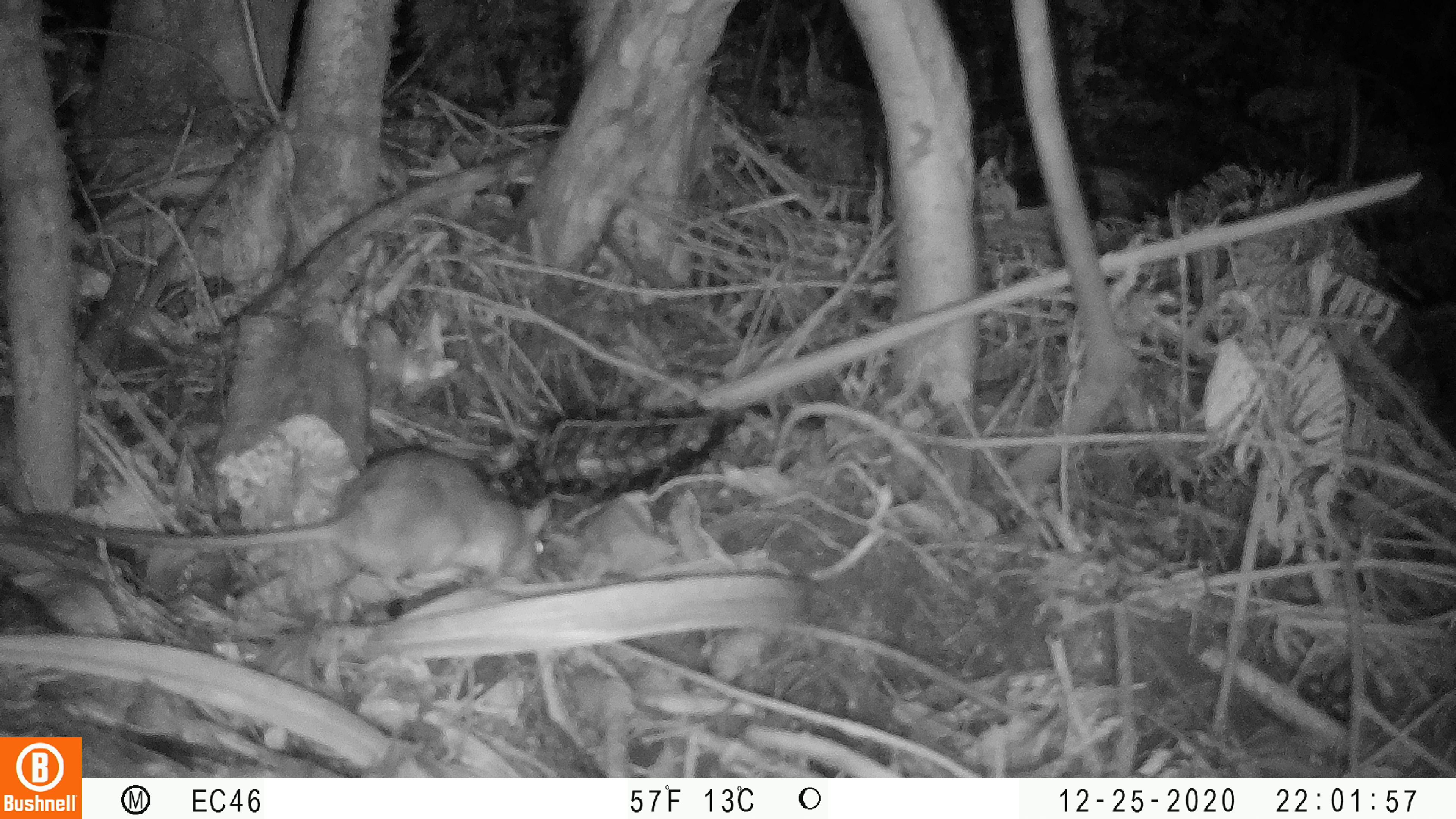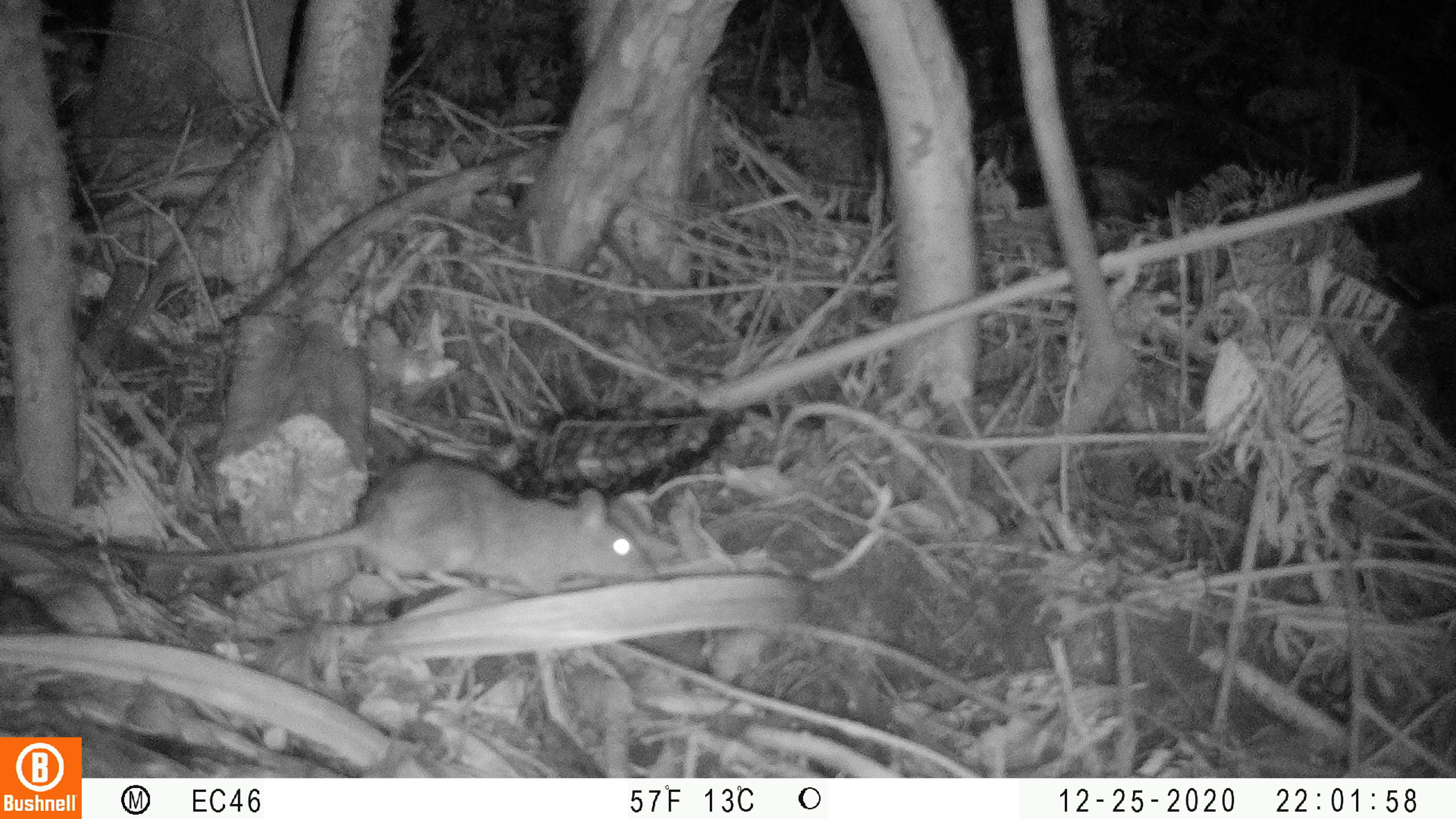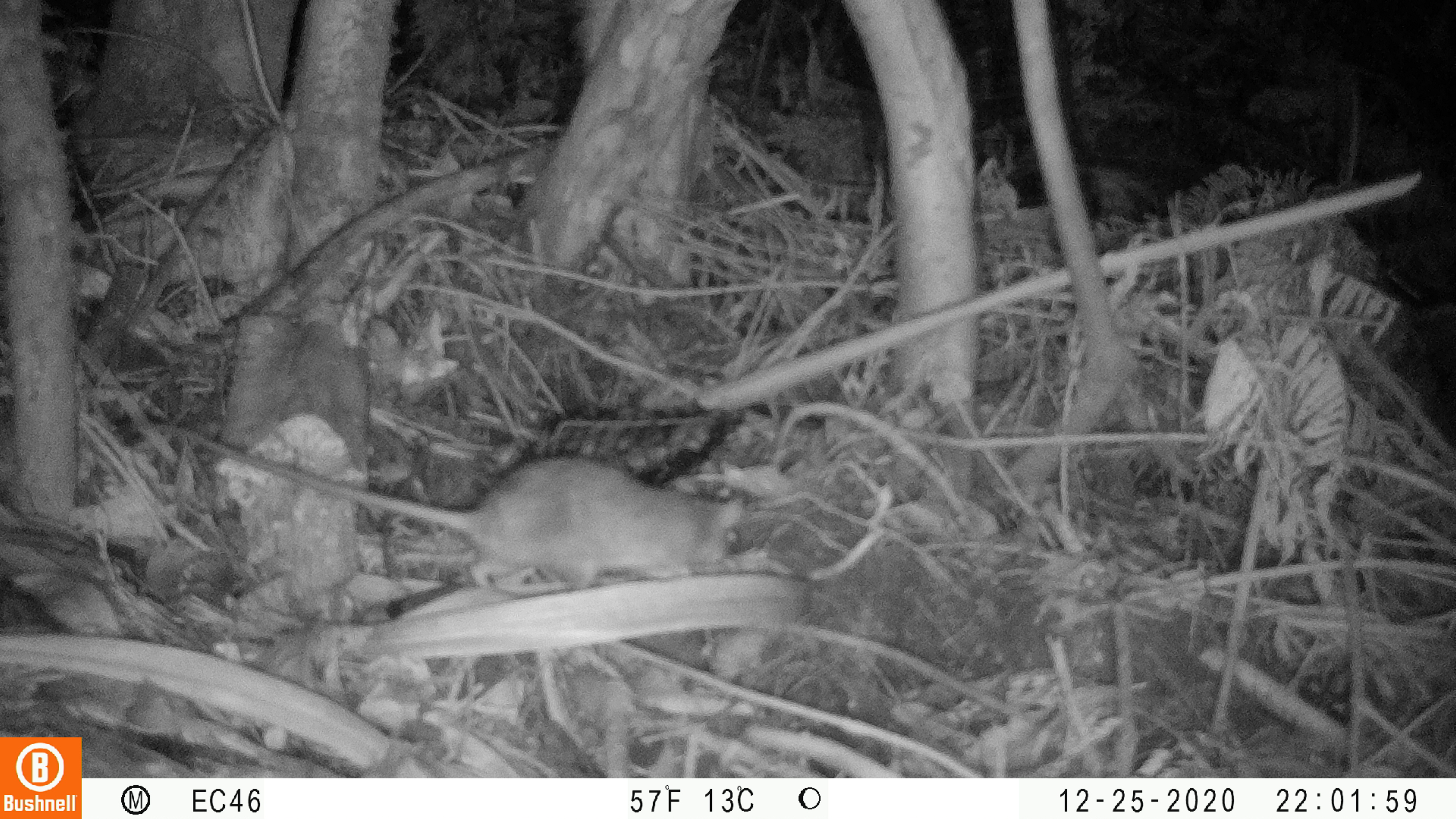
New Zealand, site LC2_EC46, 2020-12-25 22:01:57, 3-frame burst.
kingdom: Animalia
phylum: Chordata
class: Mammalia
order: Rodentia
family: Muridae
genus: Rattus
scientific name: Rattus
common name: rat